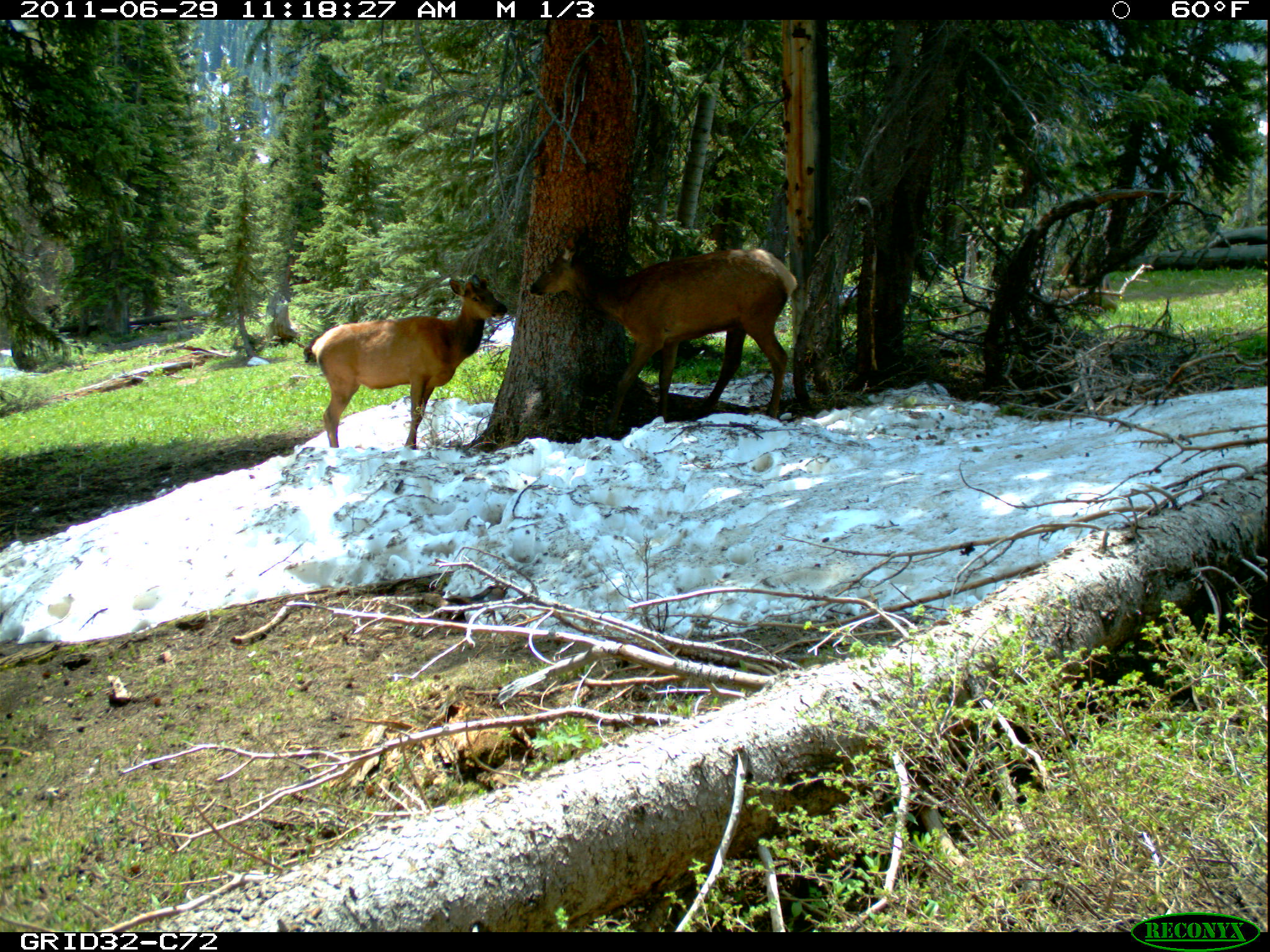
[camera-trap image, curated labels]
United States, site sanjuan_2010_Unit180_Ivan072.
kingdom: Animalia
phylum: Chordata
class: Mammalia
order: Artiodactyla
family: Cervidae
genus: Cervus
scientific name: Cervus elaphus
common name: red deer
Cervus elaphus (red deer).